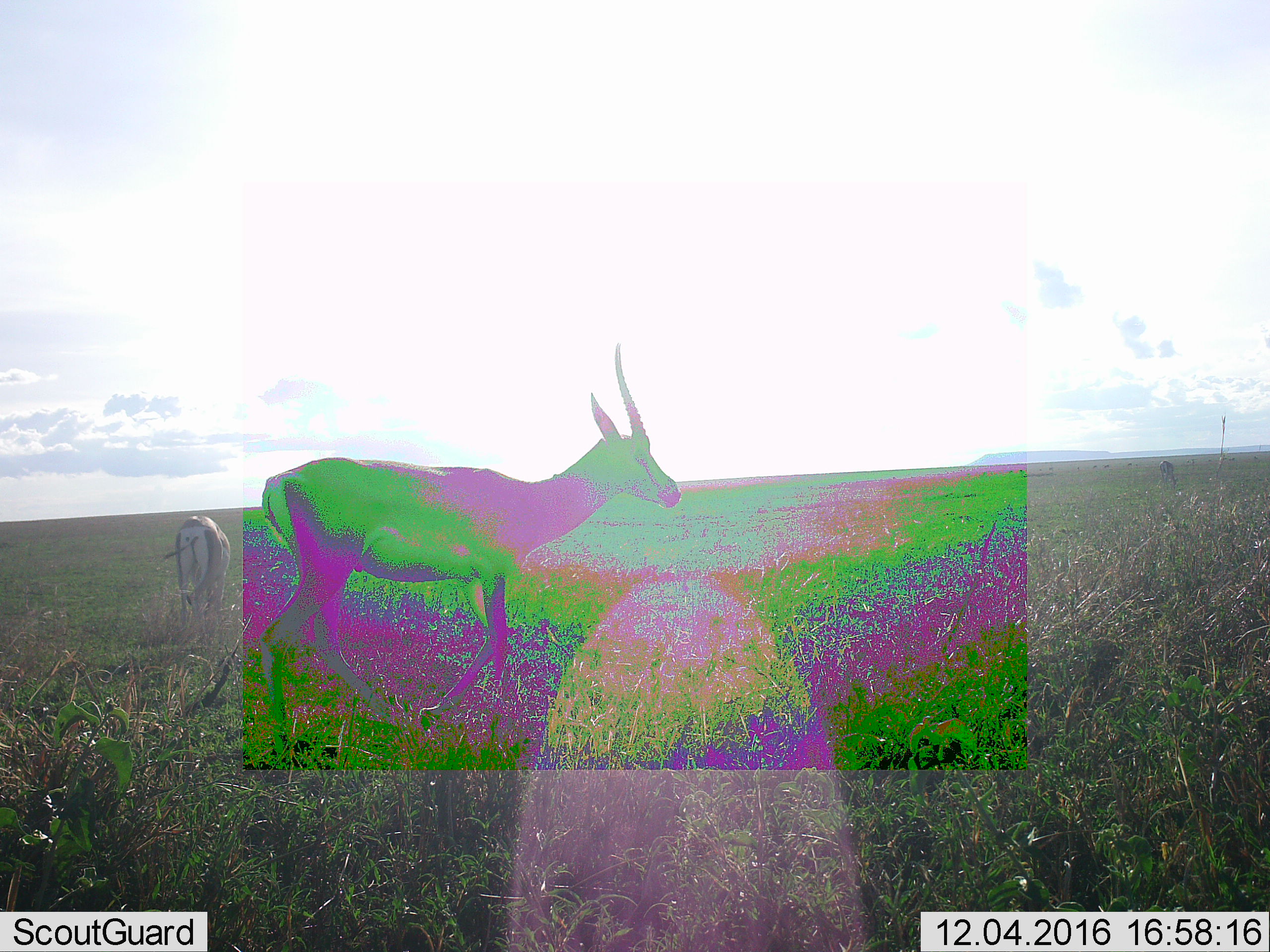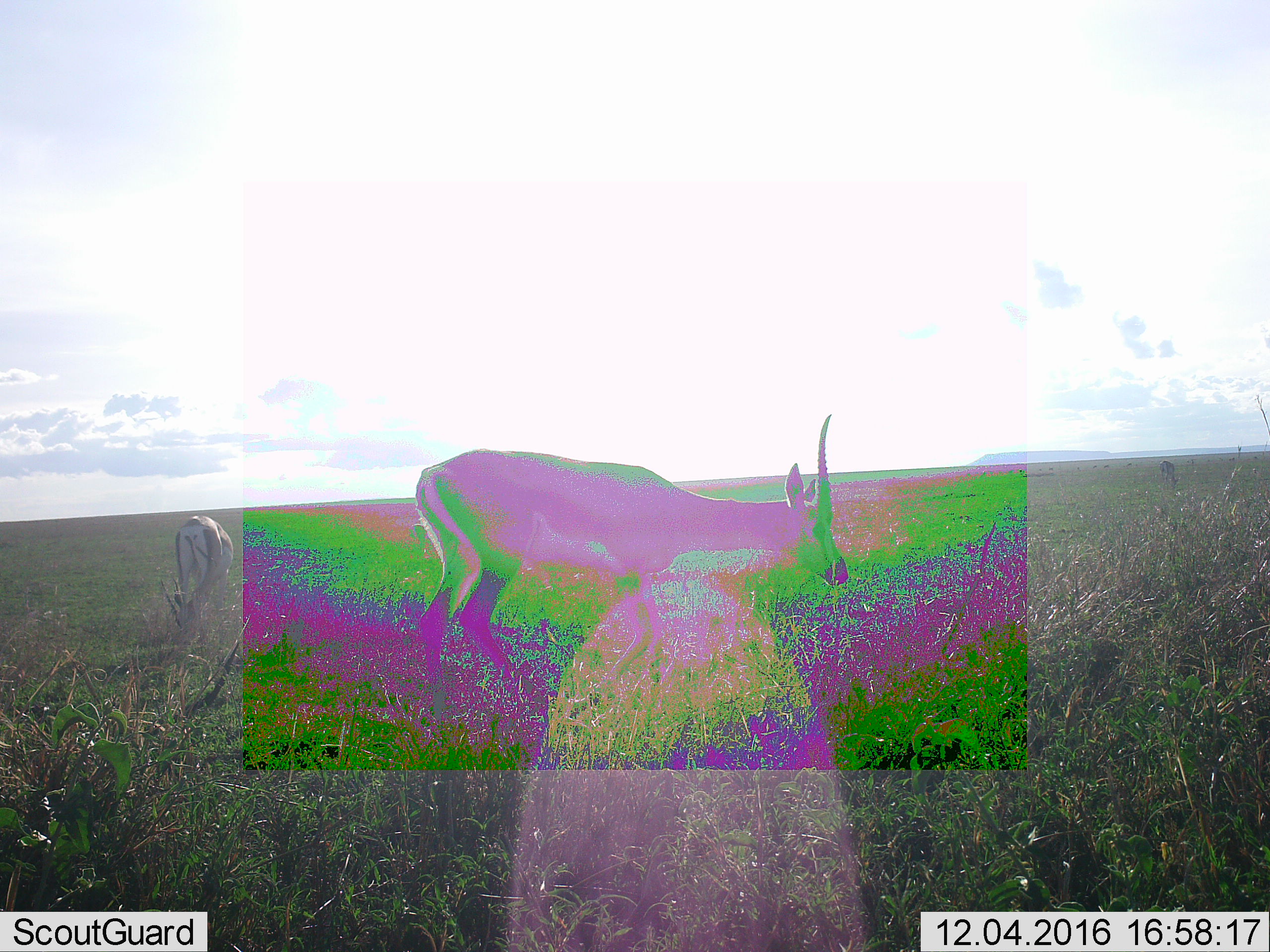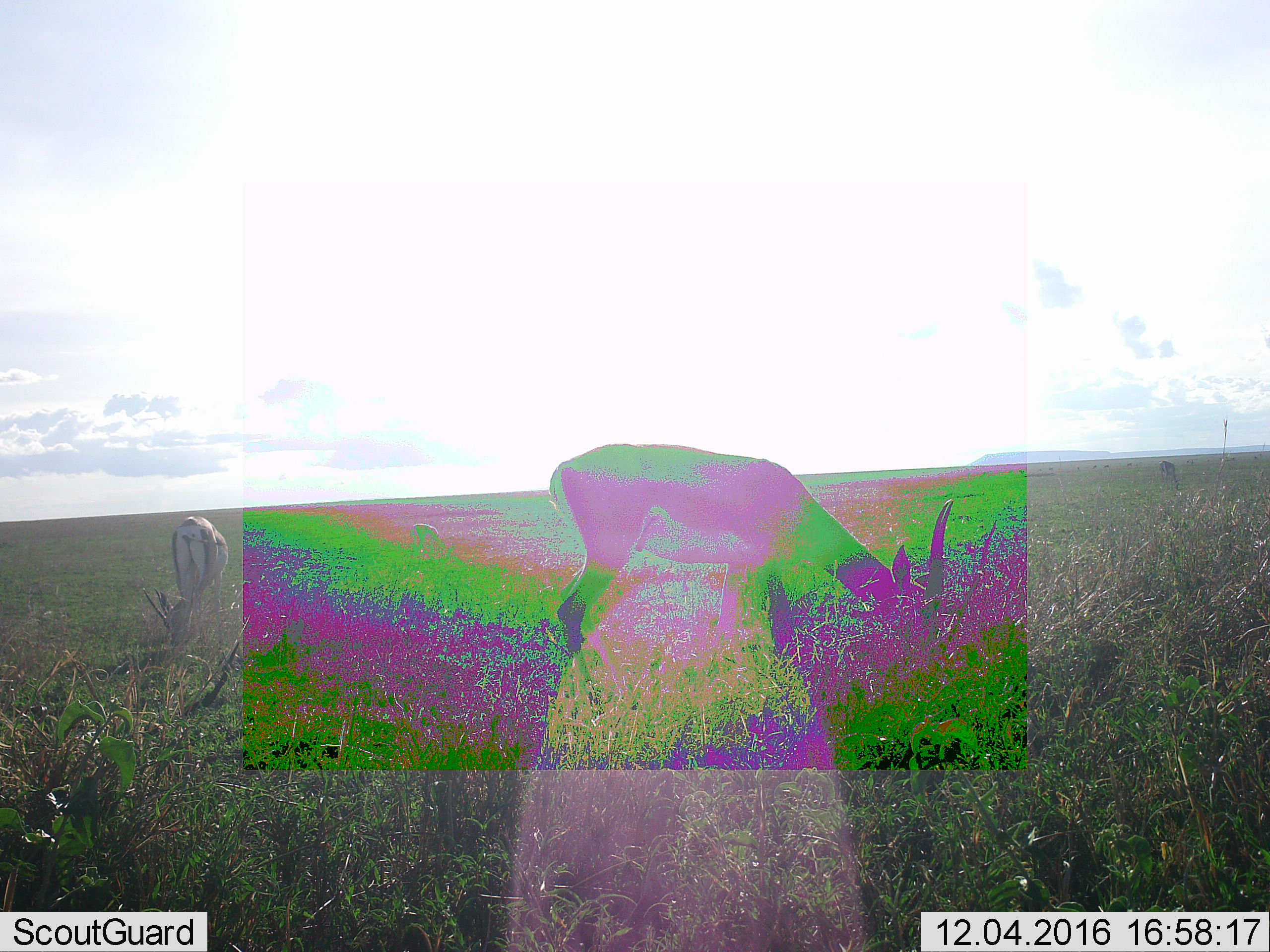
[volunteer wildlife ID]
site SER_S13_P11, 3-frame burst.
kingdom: Animalia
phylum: Chordata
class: Mammalia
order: Artiodactyla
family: Bovidae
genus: Eudorcas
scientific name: Eudorcas thomsonii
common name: thomson's gazelle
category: gazellethomsons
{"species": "gazellethomsons (thomson's gazelle) (Eudorcas thomsonii)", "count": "3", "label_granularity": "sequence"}